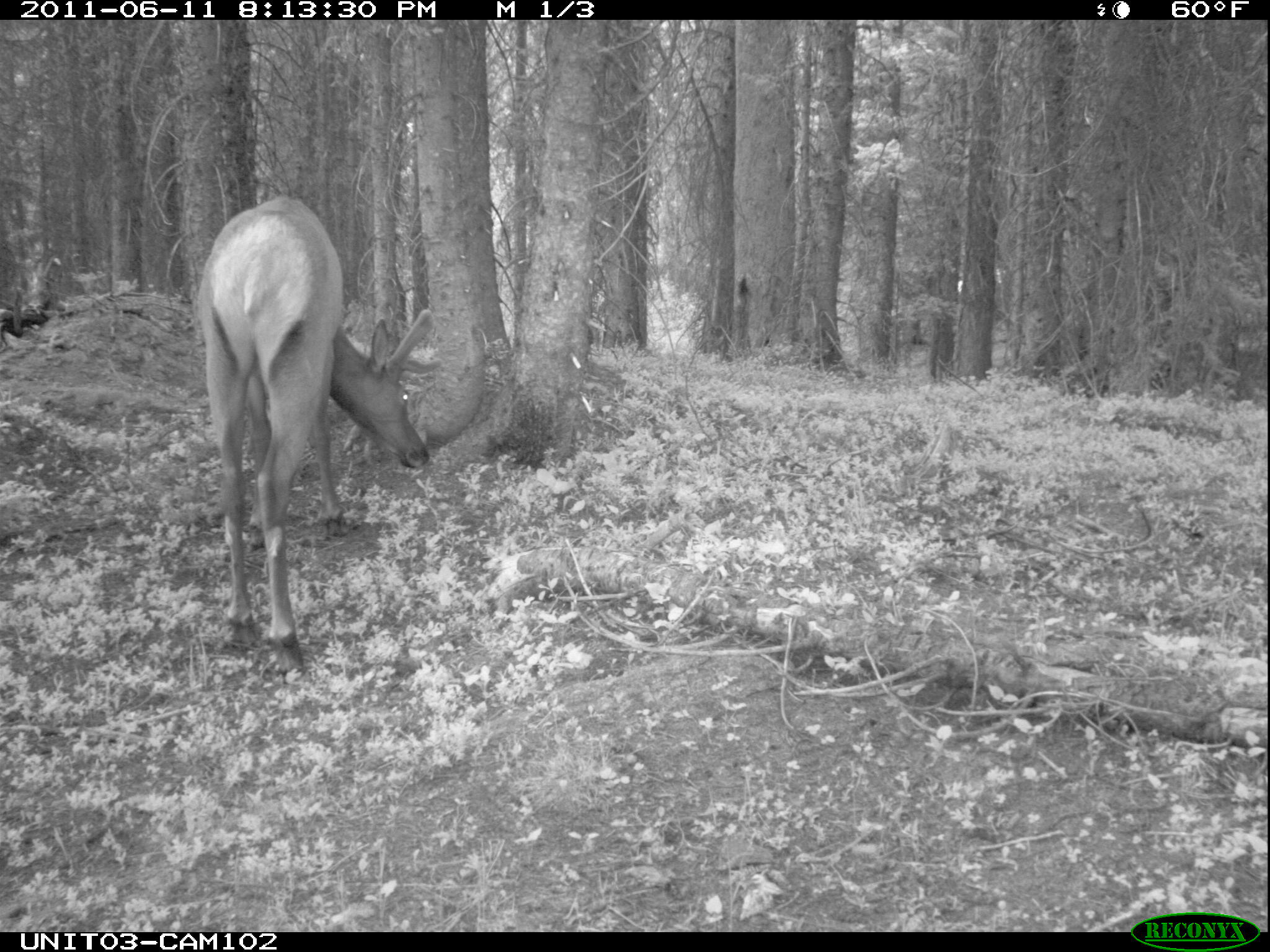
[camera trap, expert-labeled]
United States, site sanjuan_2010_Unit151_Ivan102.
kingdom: Animalia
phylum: Chordata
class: Mammalia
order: Artiodactyla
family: Cervidae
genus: Cervus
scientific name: Cervus elaphus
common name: red deer